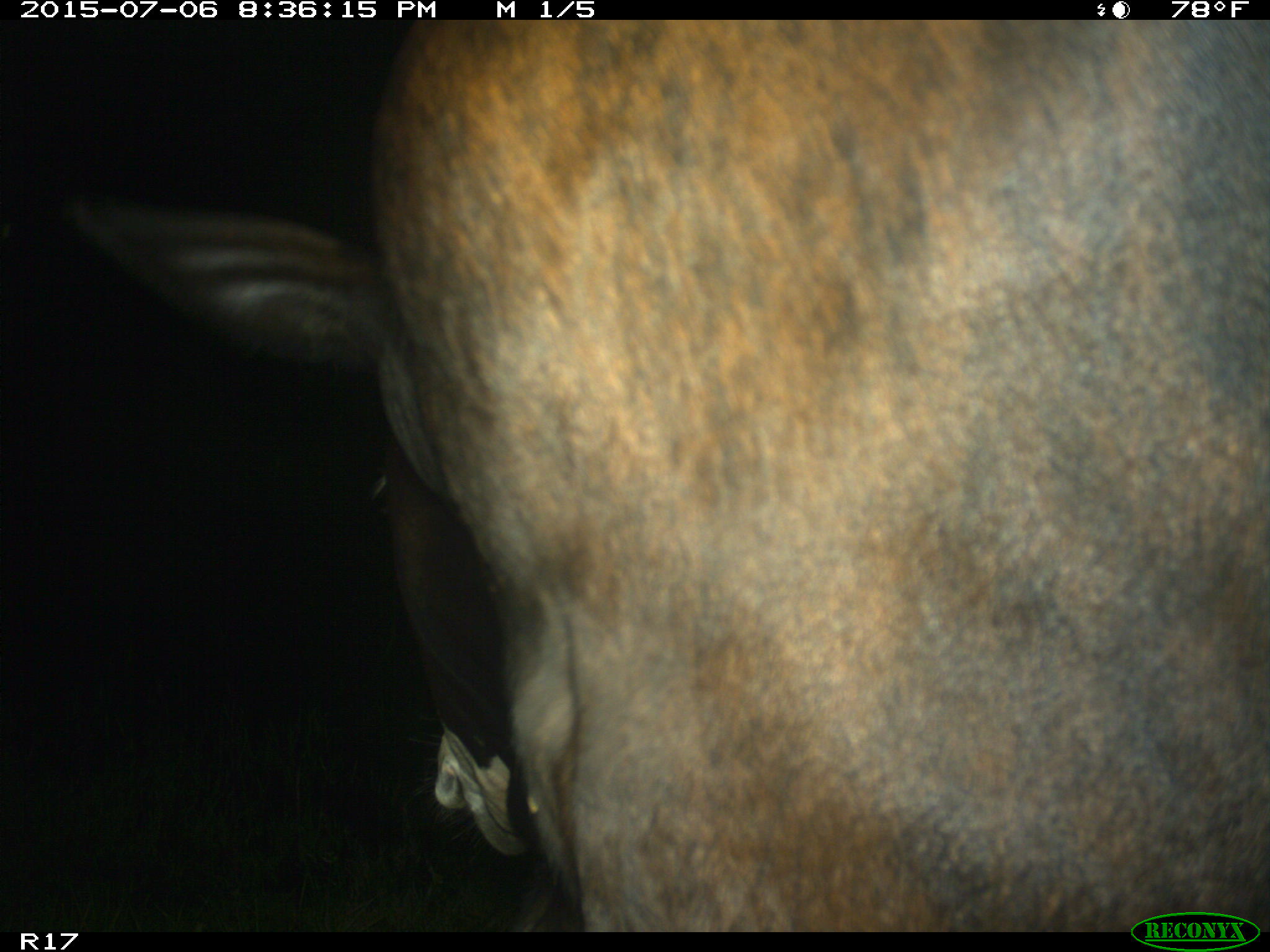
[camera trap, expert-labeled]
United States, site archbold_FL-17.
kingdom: Animalia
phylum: Chordata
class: Mammalia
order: Artiodactyla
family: Bovidae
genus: Bos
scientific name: Bos taurus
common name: domestic cow